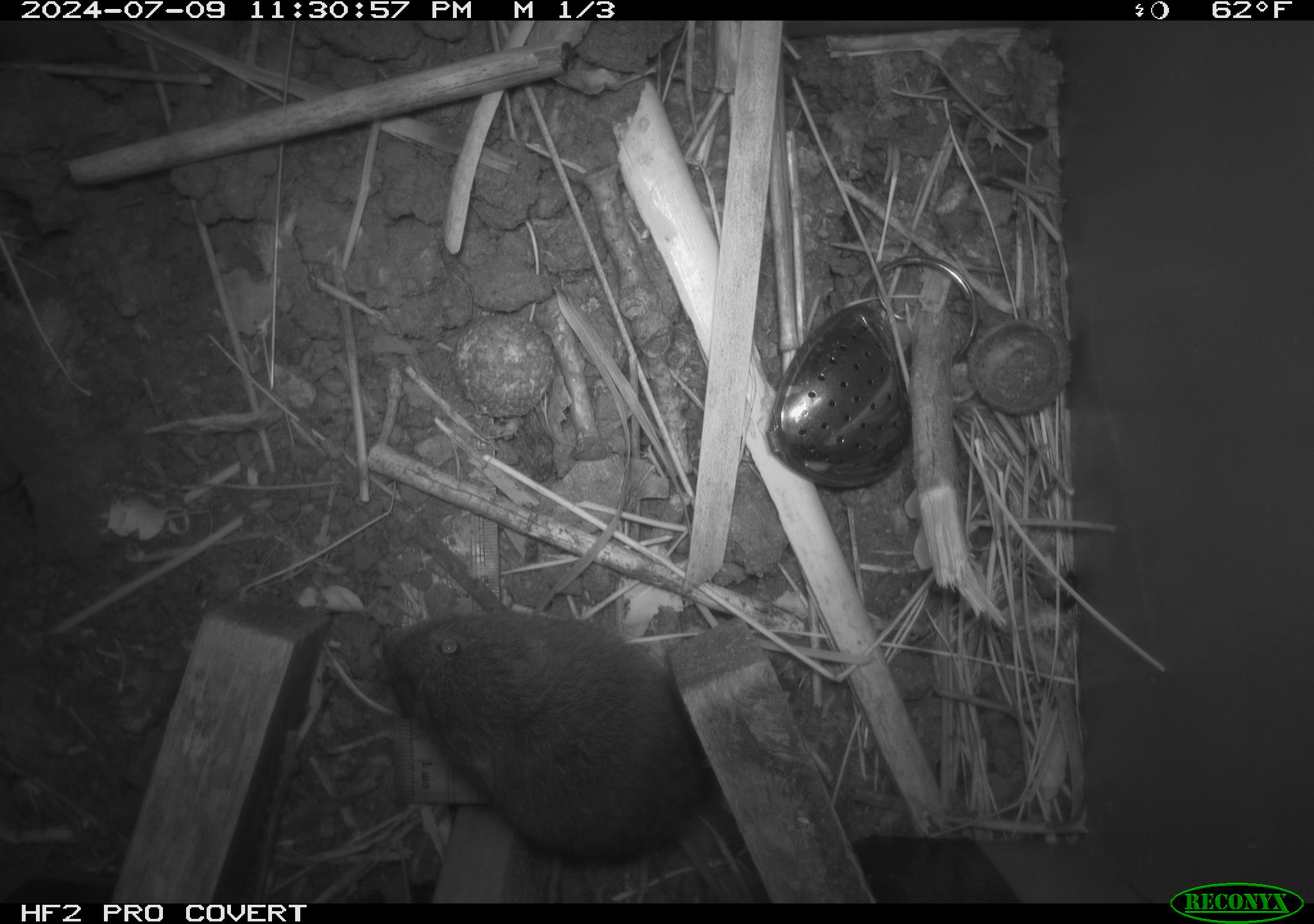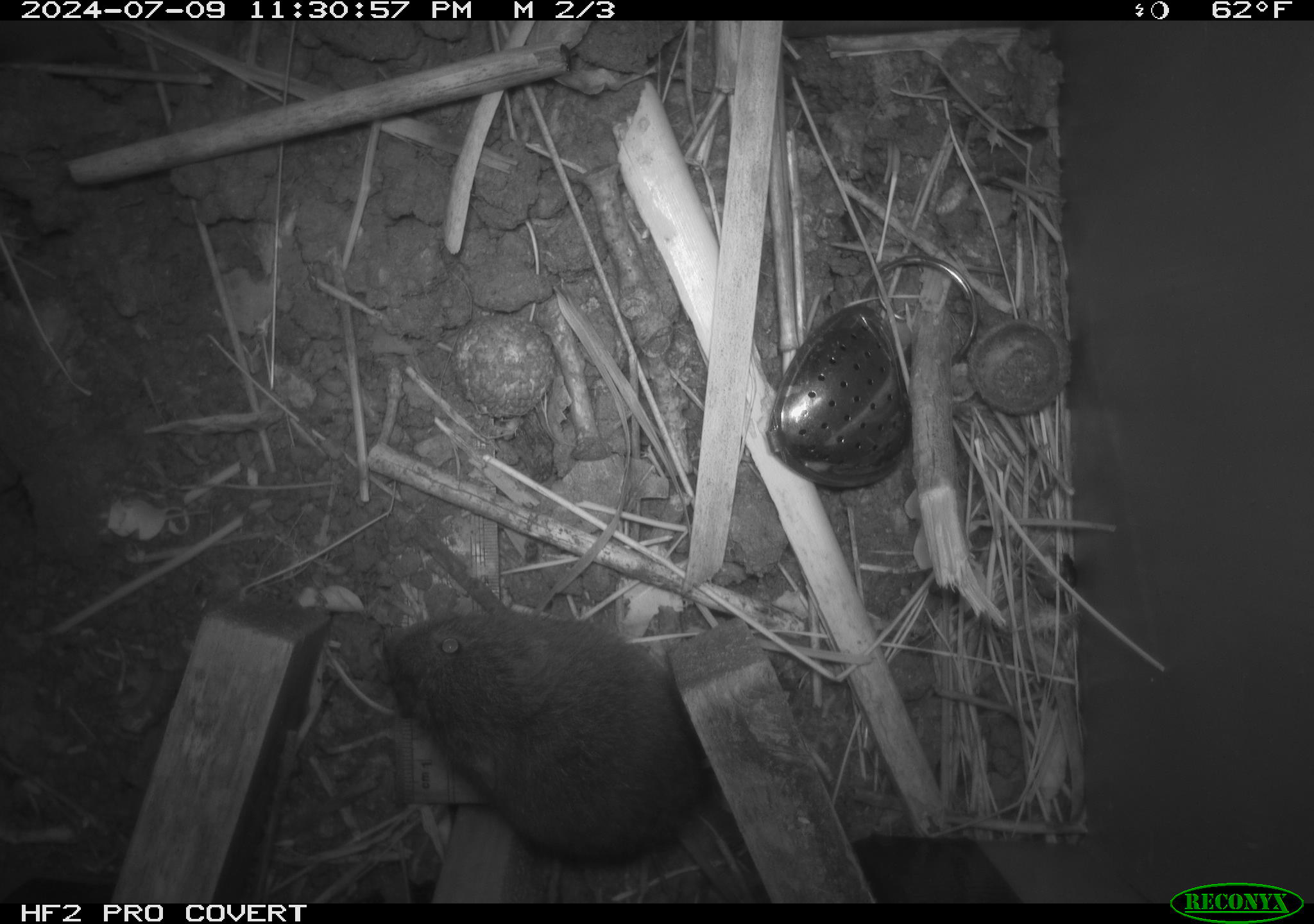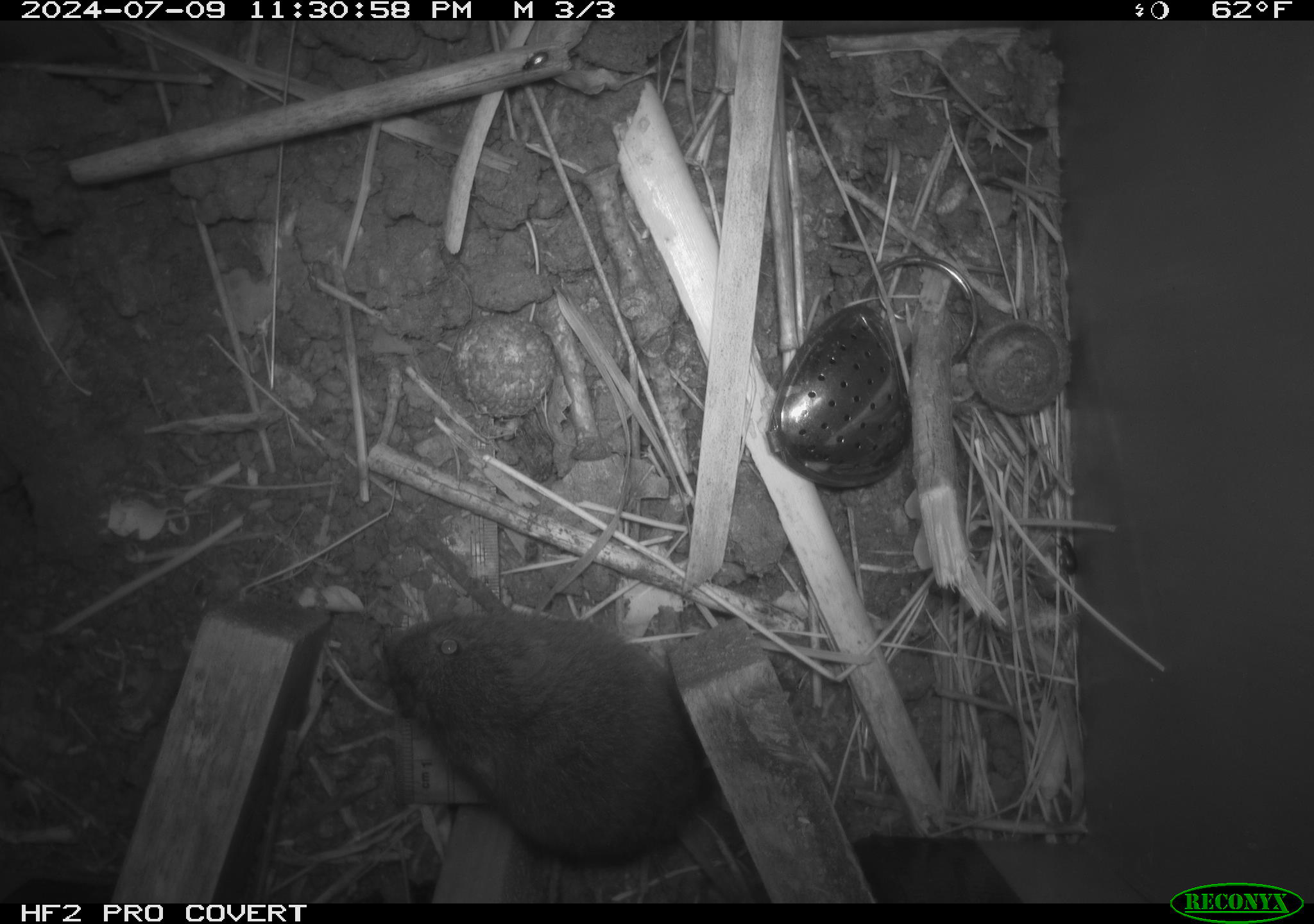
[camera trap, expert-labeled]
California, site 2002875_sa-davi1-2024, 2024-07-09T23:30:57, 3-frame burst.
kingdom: Animalia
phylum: Chordata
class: Mammalia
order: Rodentia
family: Cricetidae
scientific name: Arvicolinae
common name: voles, lemmings, and muskrats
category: arvicolinae subfamily